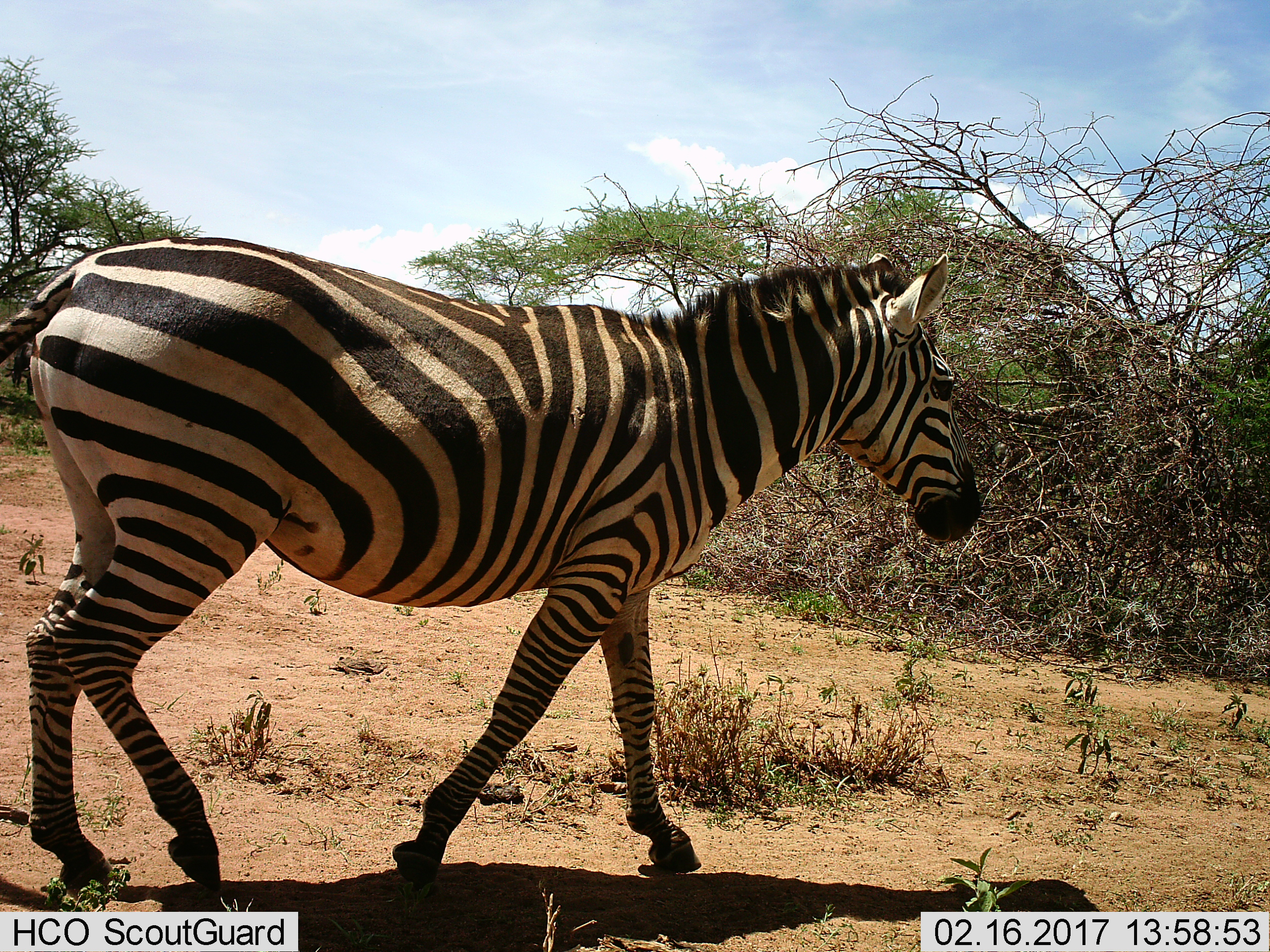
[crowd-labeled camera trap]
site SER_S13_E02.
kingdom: Animalia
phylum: Chordata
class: Mammalia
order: Perissodactyla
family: Equidae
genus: Equus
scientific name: Equus quagga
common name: plains zebra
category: zebraplains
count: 1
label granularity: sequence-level